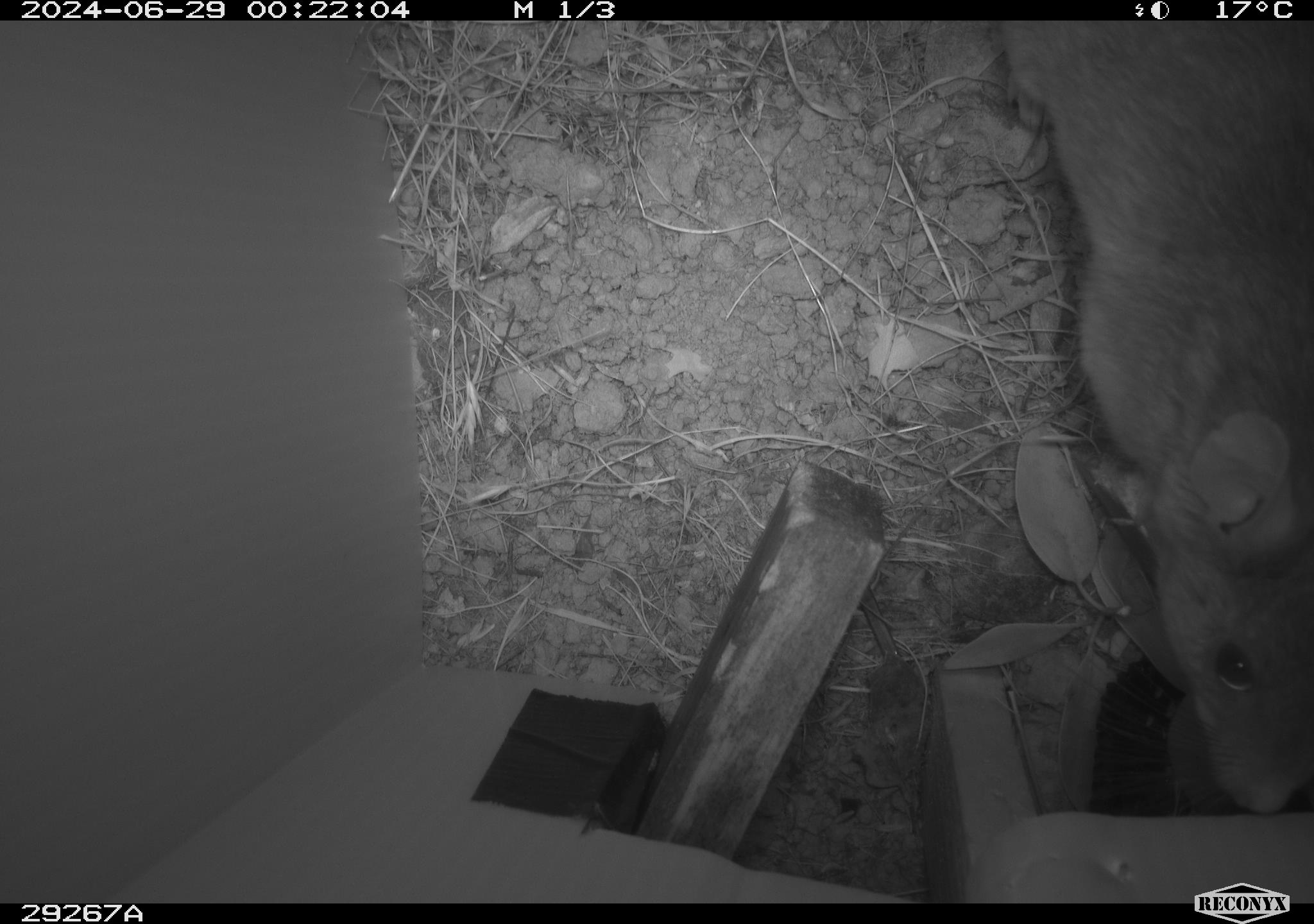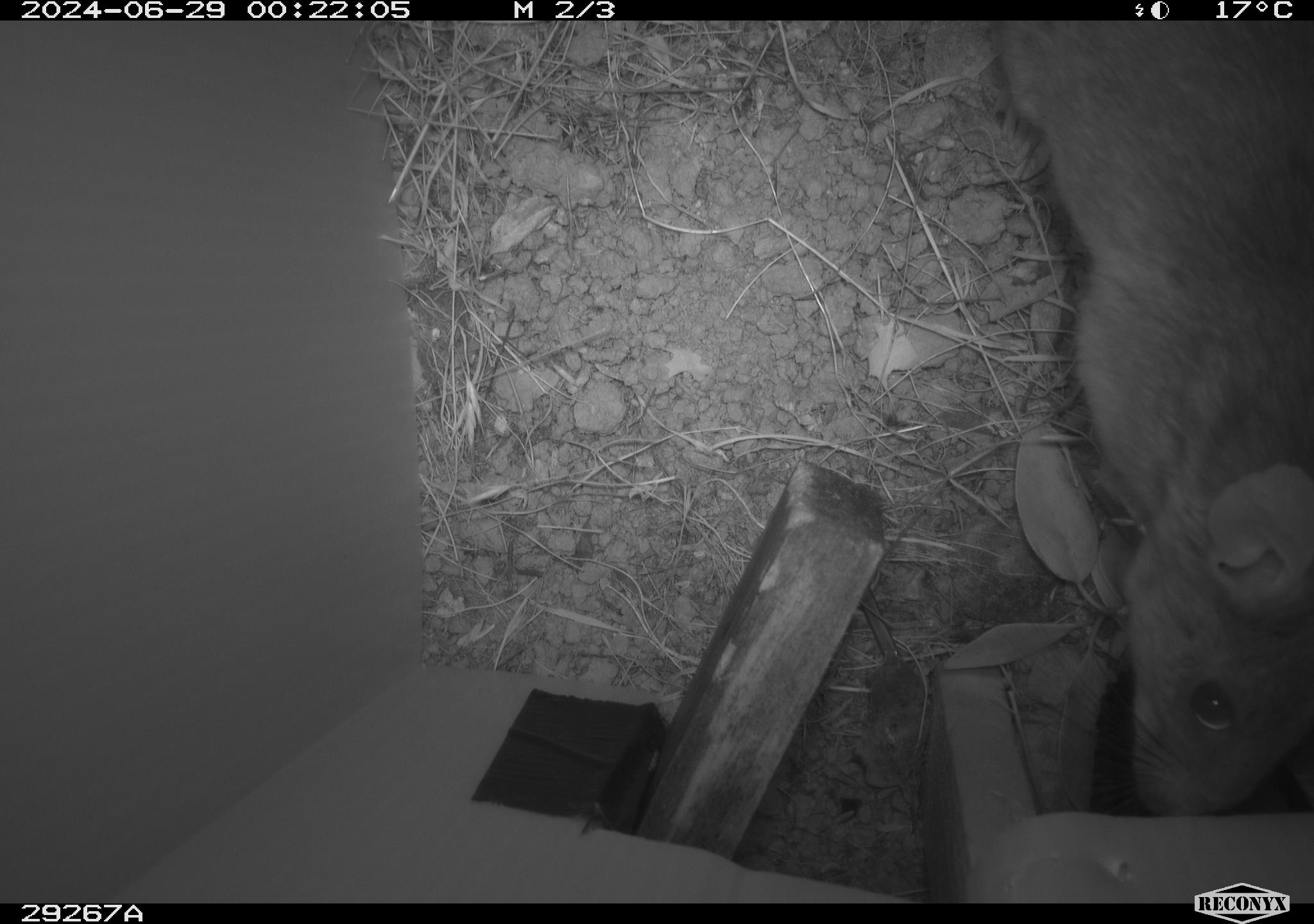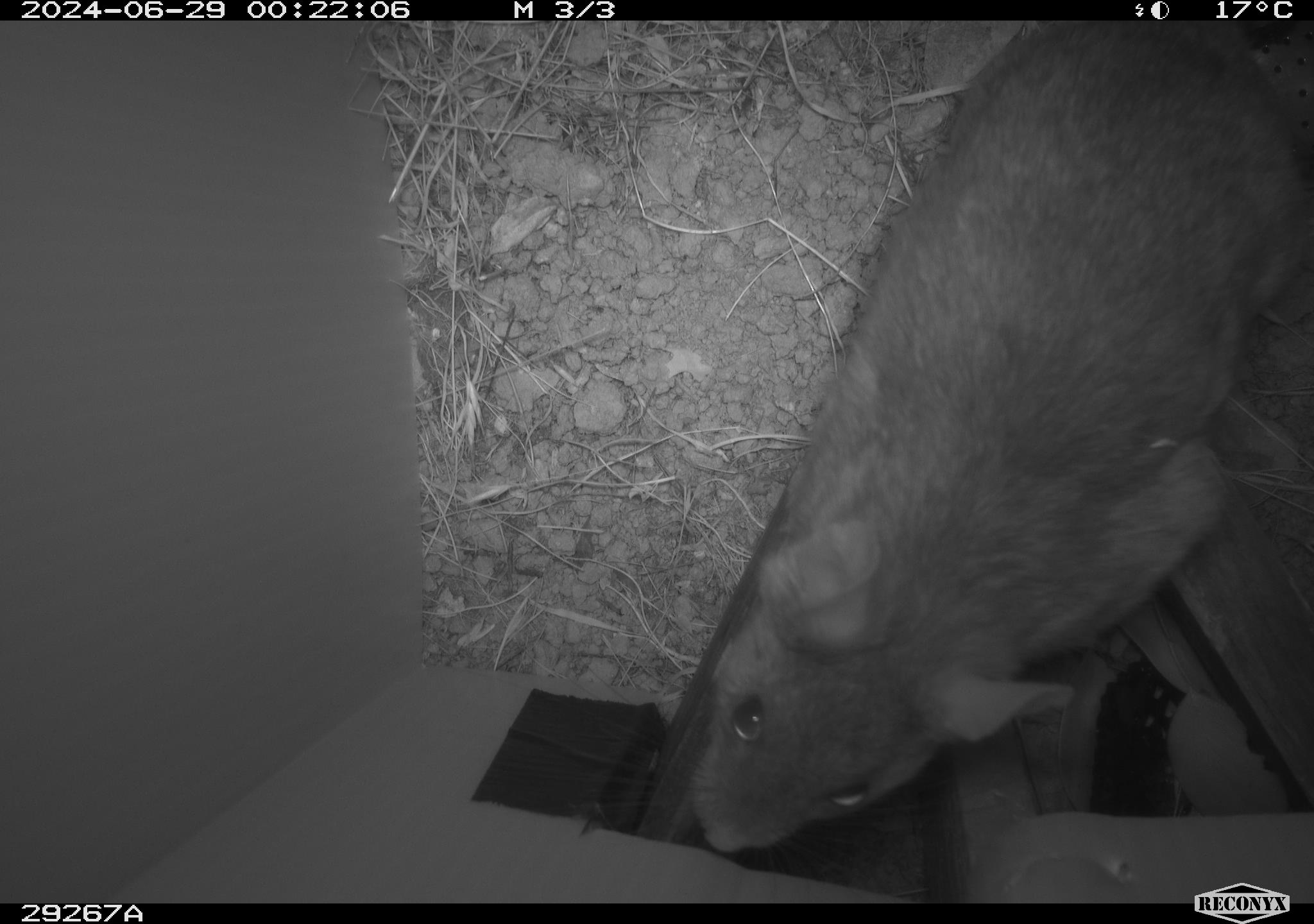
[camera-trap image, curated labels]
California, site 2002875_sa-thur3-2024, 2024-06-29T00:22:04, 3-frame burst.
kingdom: Animalia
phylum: Chordata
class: Mammalia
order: Rodentia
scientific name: Rodentia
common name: rodent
Rodent (Rodentia).